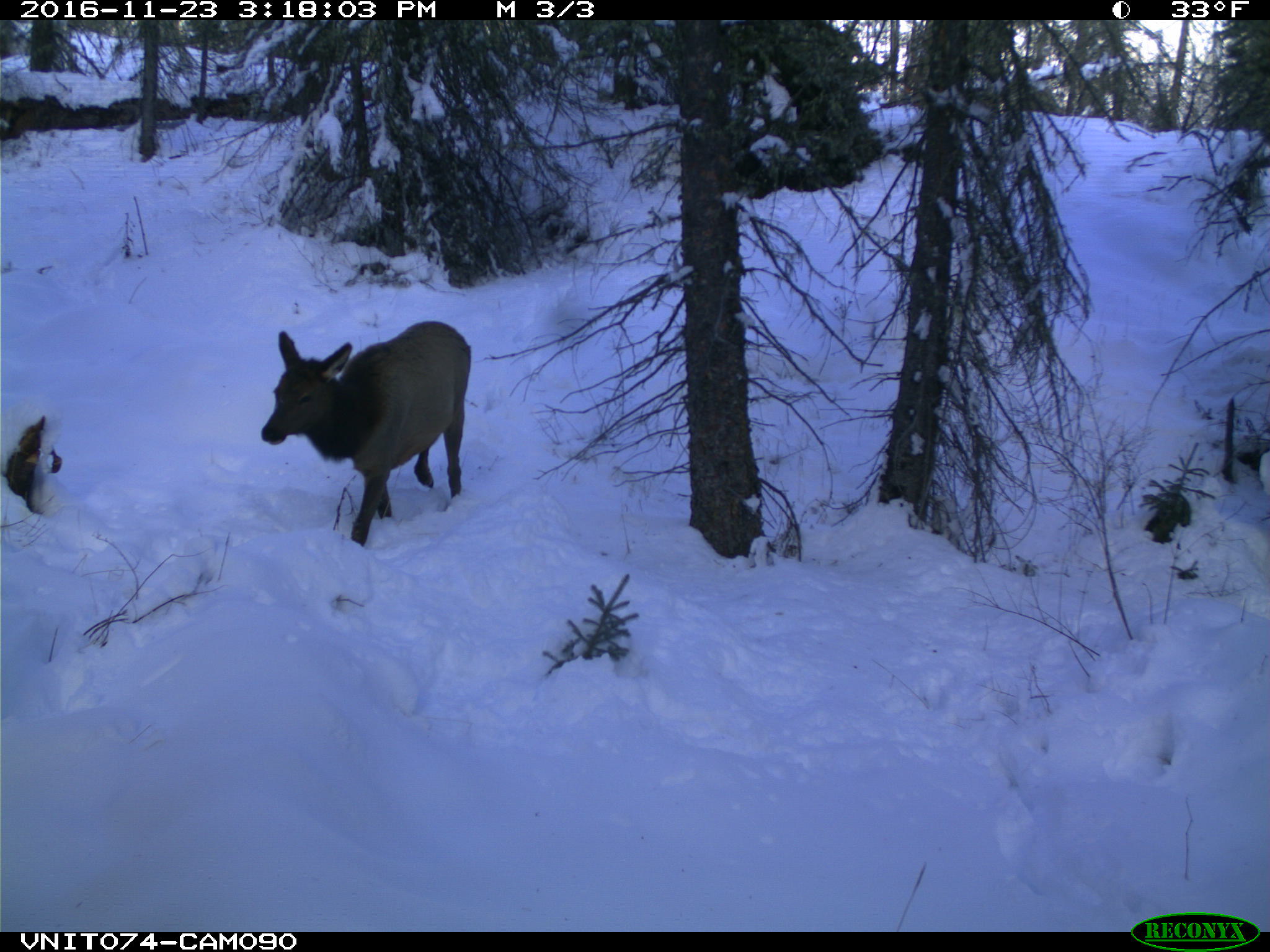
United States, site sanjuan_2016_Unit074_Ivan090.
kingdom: Animalia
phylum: Chordata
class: Mammalia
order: Artiodactyla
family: Cervidae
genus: Cervus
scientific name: Cervus elaphus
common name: red deer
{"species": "Cervus elaphus (red deer)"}